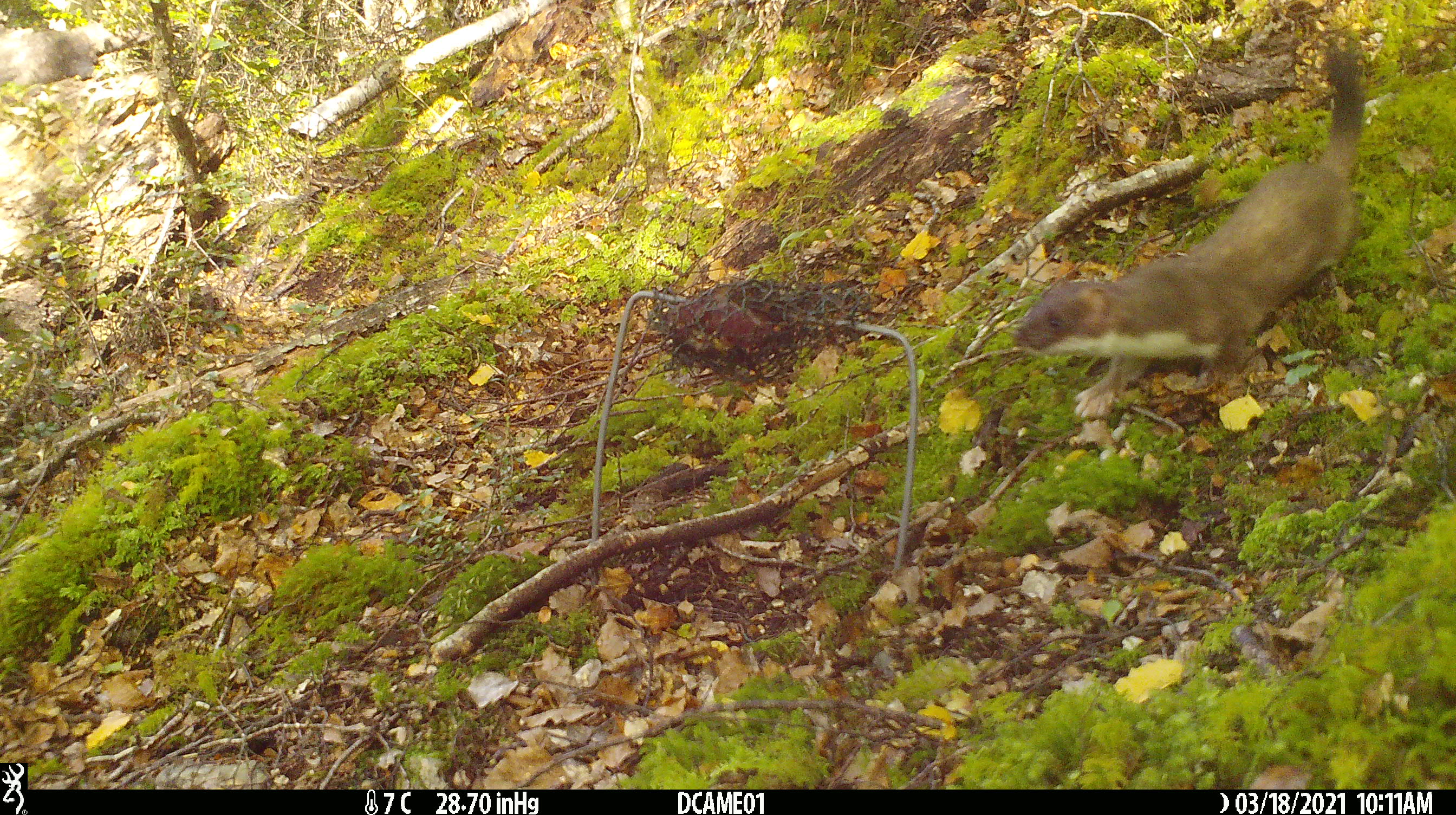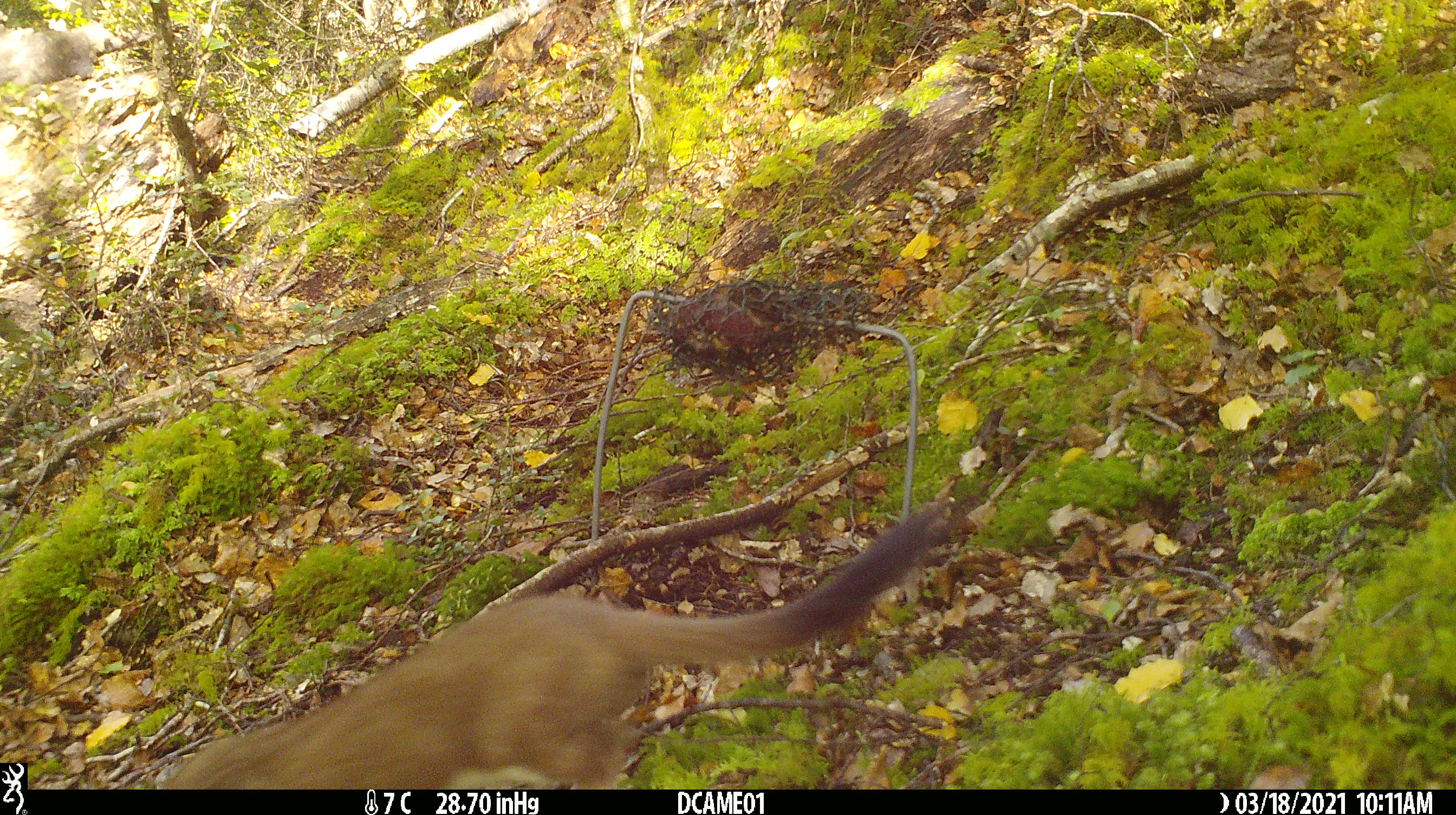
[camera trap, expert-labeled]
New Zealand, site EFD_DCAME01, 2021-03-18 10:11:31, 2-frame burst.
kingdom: Animalia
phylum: Chordata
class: Mammalia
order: Carnivora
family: Mustelidae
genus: Mustela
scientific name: Mustela erminea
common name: stoat